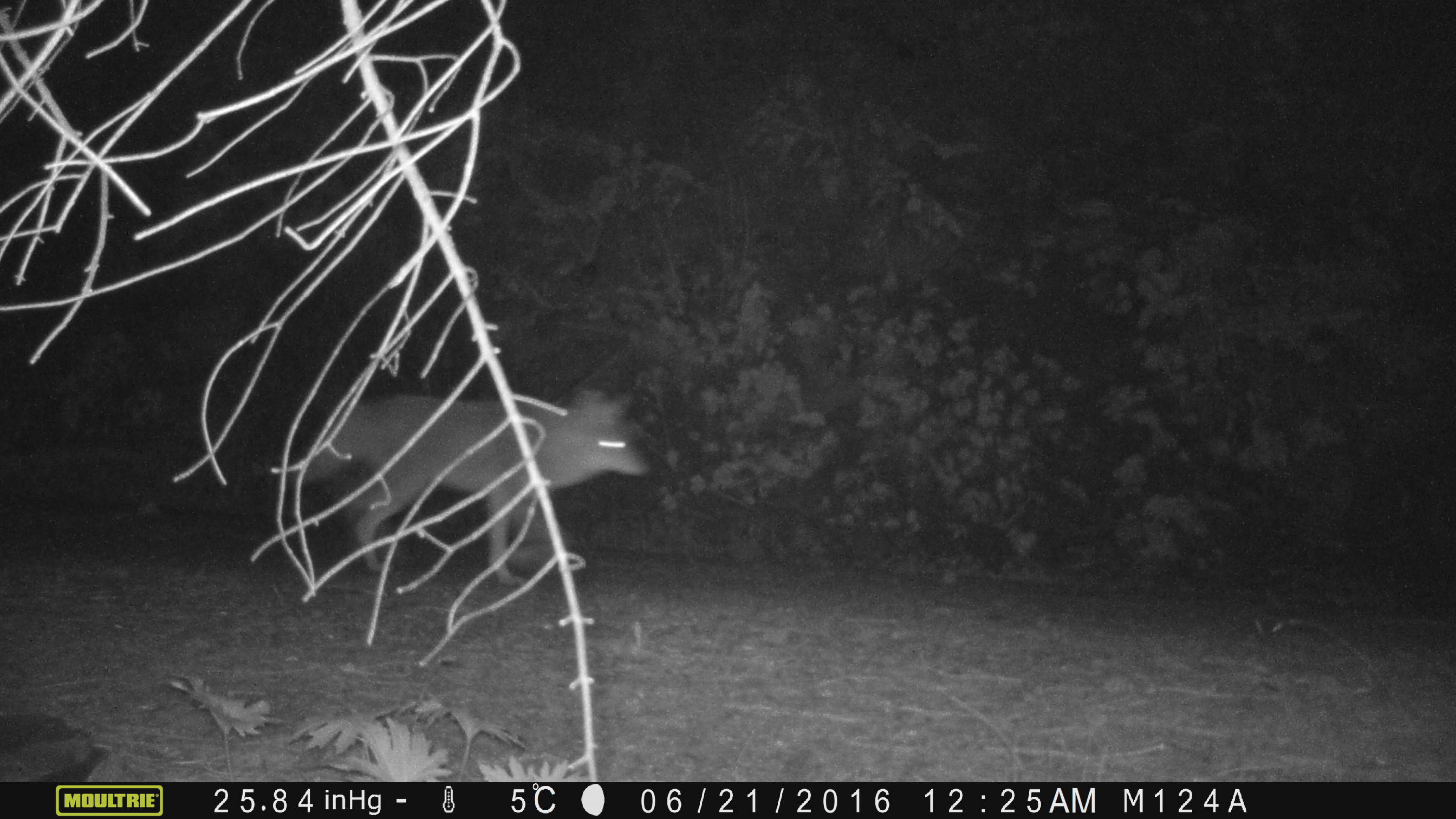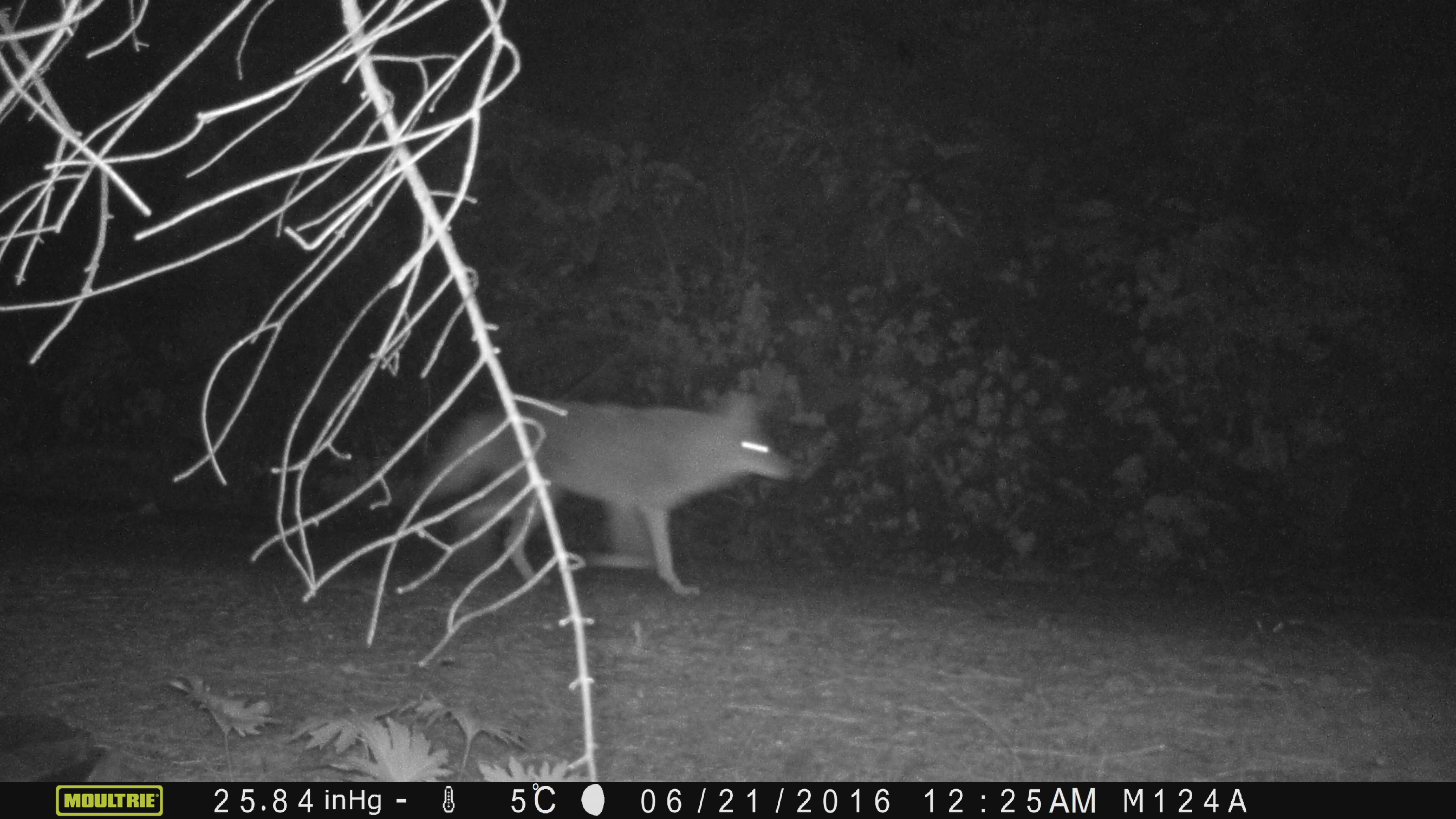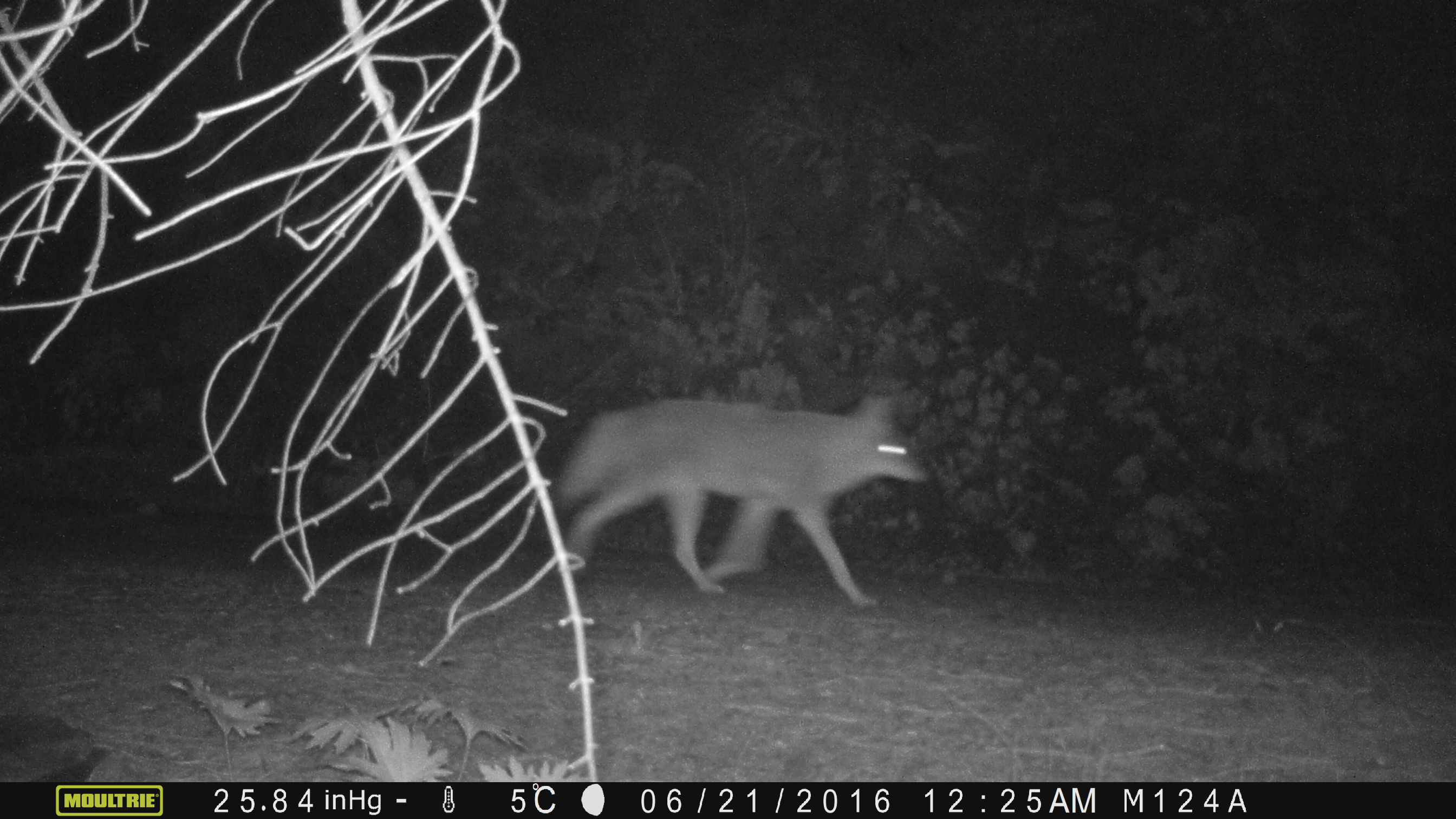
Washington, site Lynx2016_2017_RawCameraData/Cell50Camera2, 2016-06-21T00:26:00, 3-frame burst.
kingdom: Animalia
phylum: Chordata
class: Mammalia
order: Carnivora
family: Canidae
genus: Canis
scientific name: Canis latrans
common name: coyote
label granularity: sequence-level